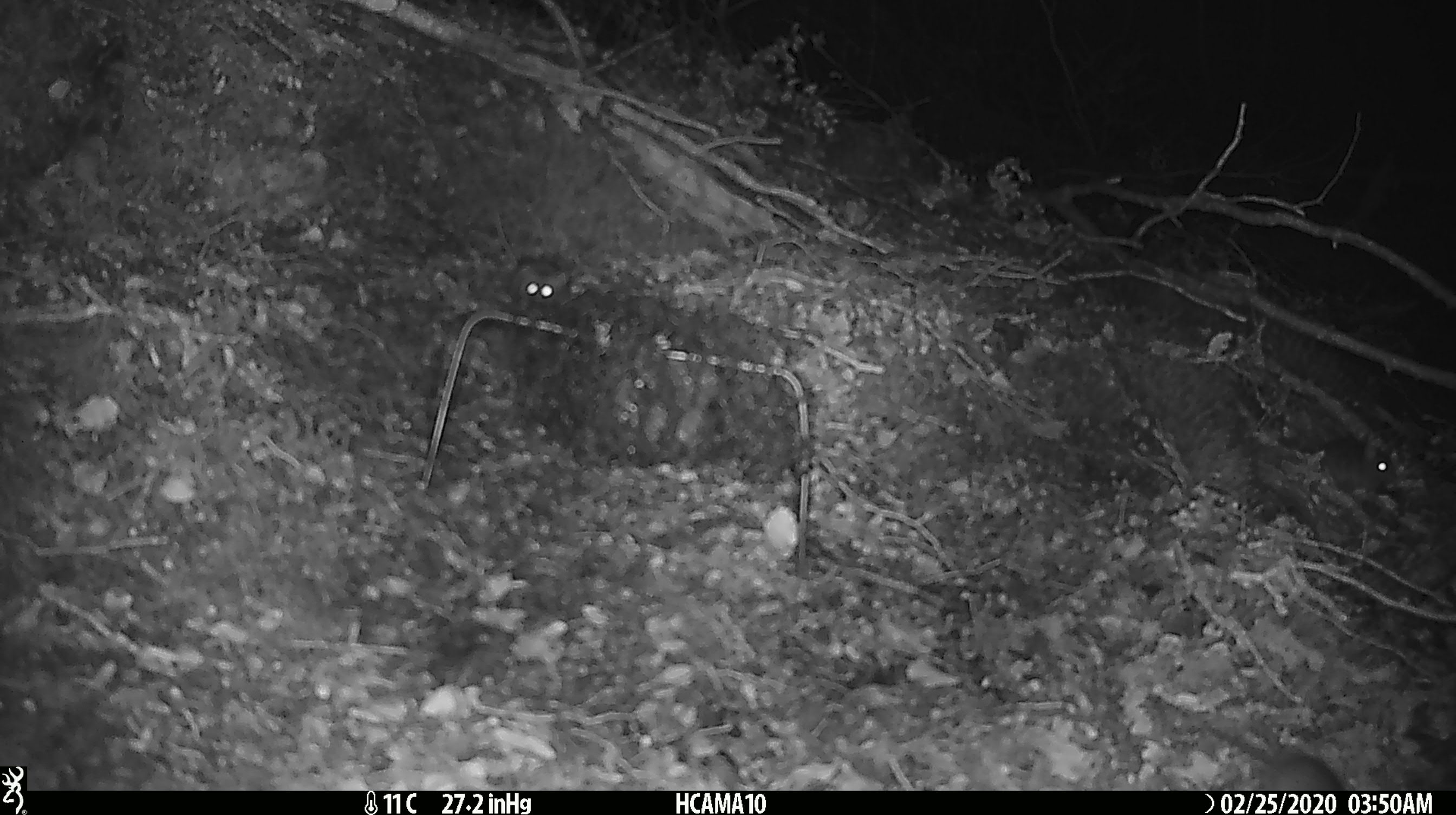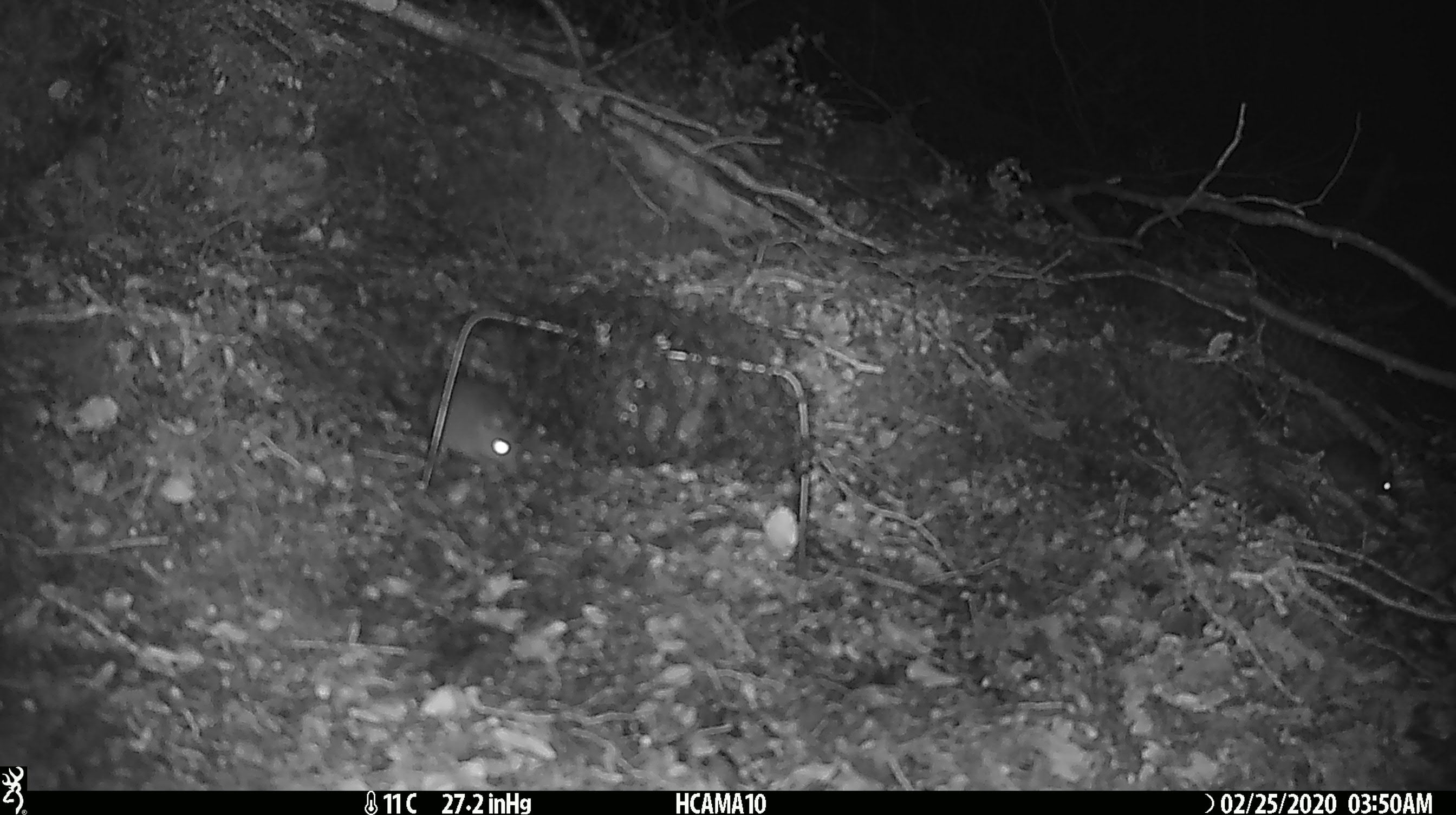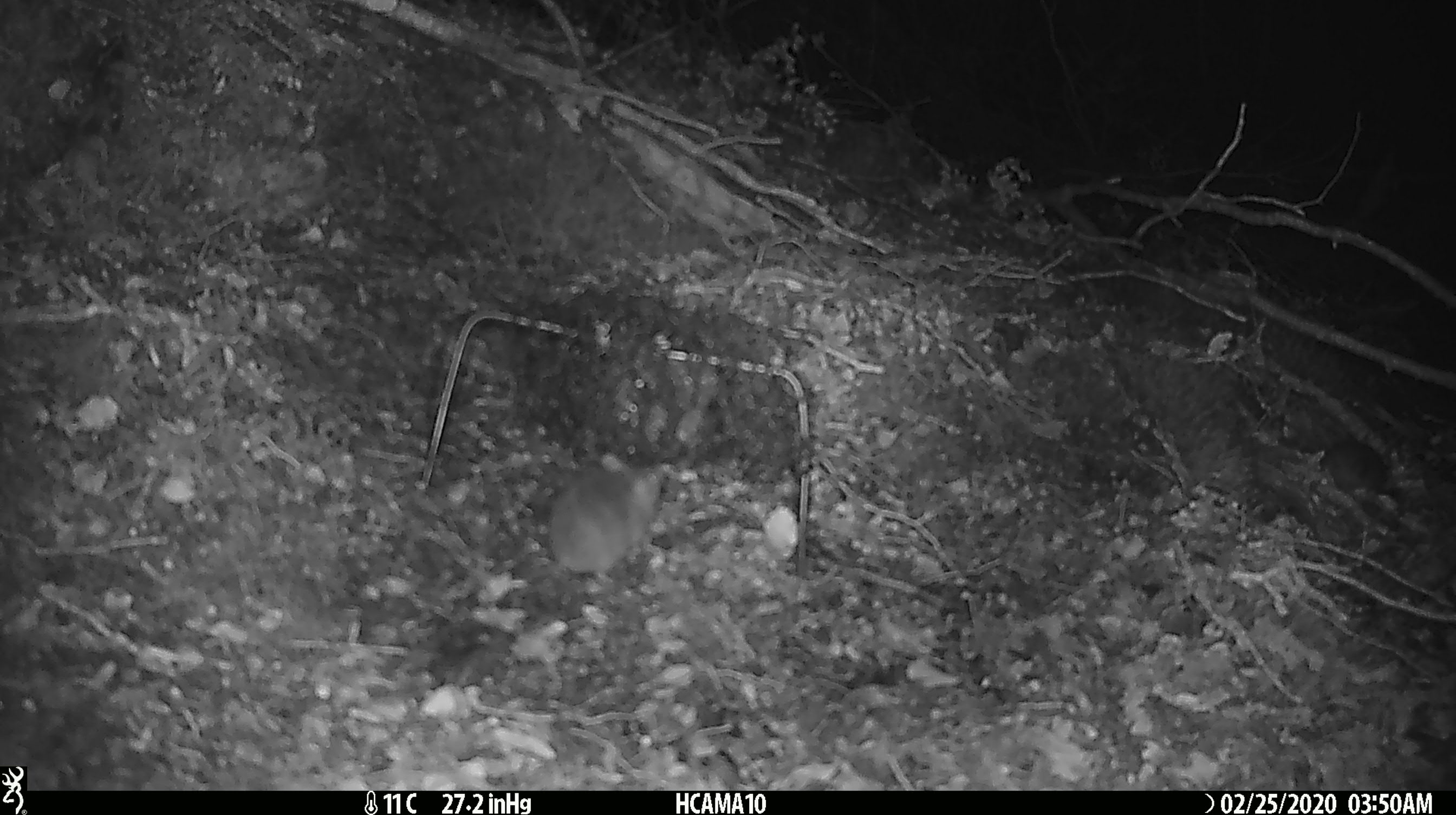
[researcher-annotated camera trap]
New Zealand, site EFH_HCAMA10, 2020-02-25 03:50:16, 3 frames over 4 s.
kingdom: Animalia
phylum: Chordata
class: Mammalia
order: Rodentia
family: Muridae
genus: Mus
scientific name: Mus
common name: mouse